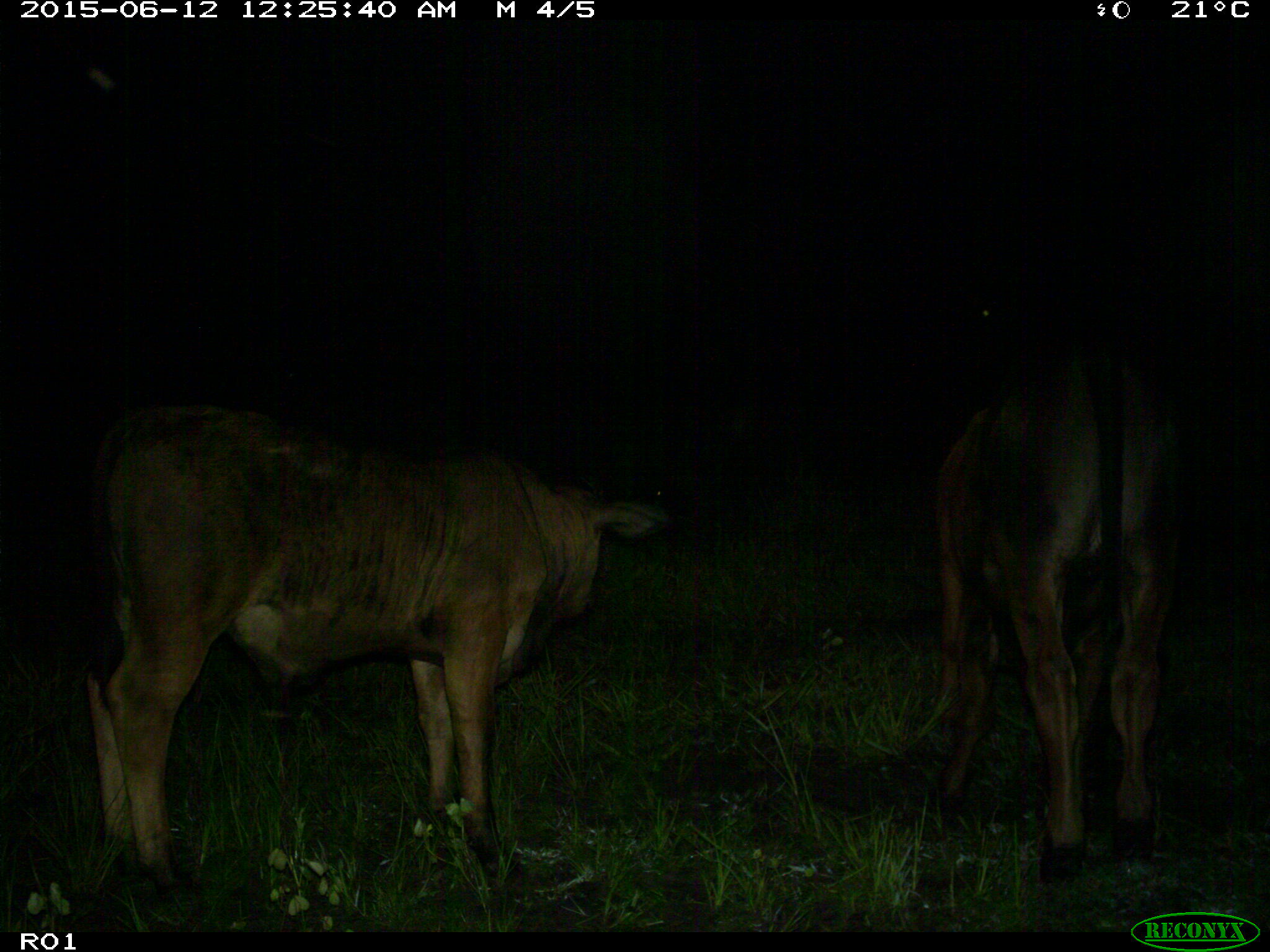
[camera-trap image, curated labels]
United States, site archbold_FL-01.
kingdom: Animalia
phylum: Chordata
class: Mammalia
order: Artiodactyla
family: Bovidae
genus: Bos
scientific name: Bos taurus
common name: domestic cow